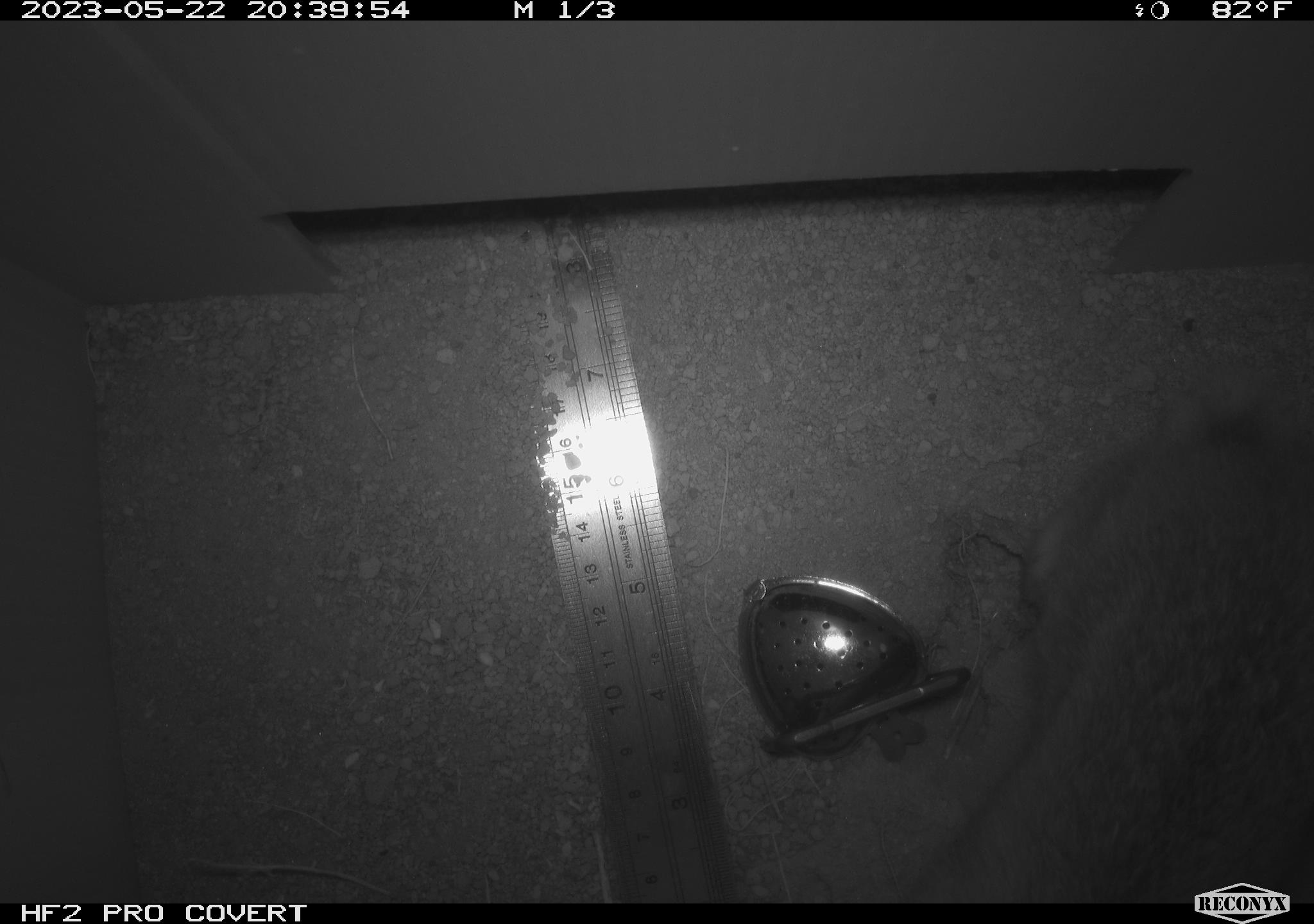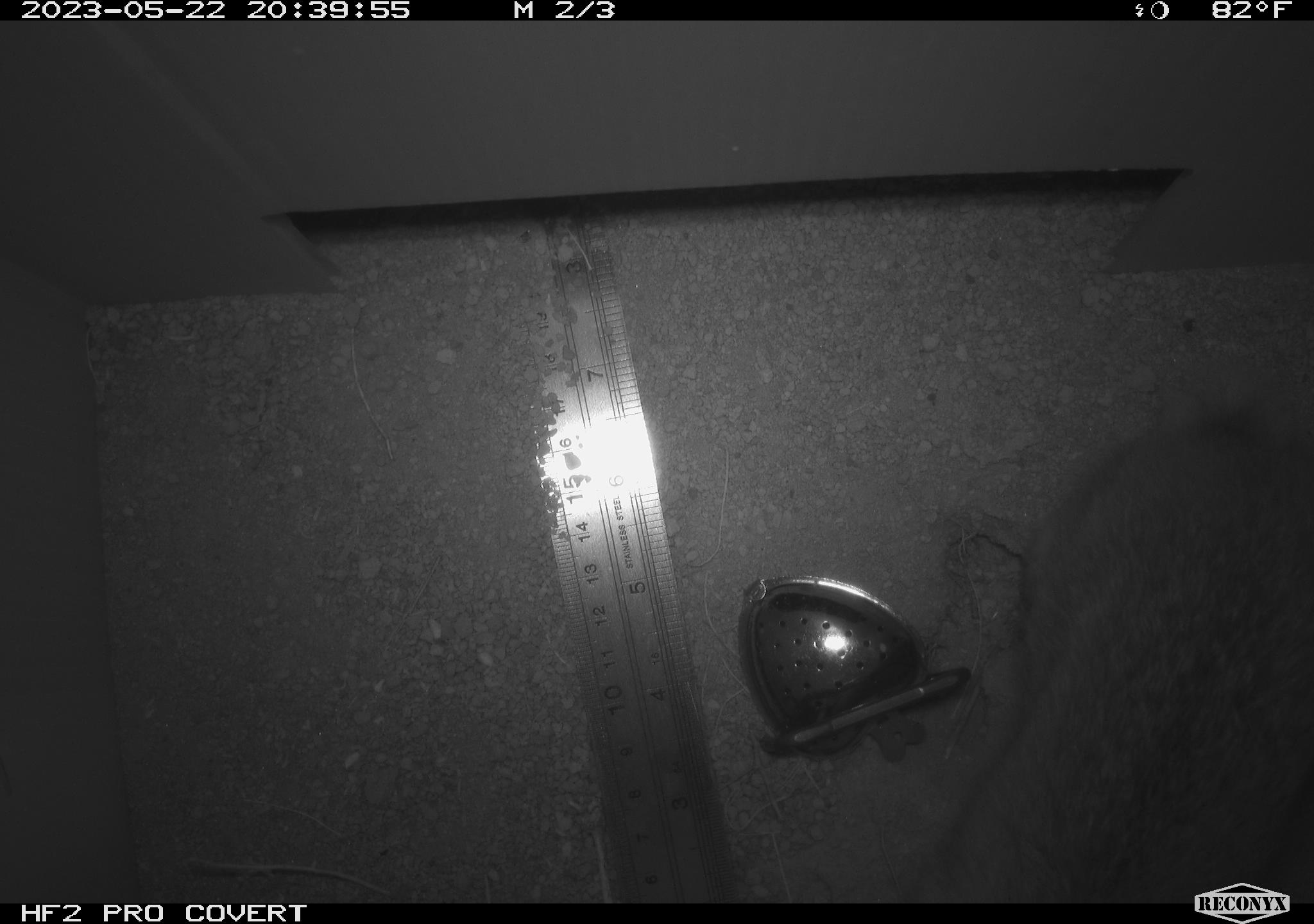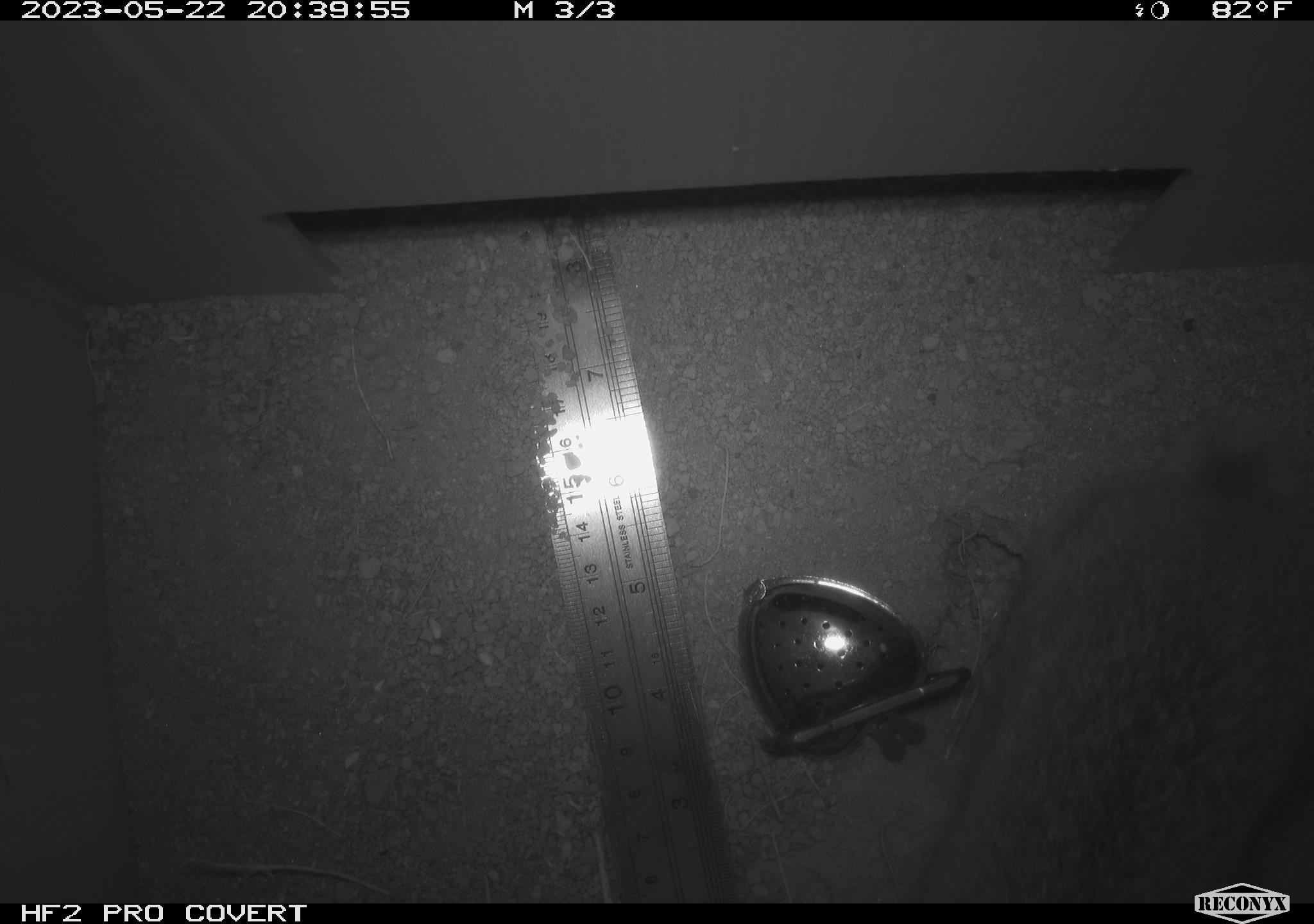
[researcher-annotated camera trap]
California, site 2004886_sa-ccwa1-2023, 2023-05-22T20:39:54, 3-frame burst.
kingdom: Animalia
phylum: Chordata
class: Mammalia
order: Lagomorpha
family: Leporidae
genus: Sylvilagus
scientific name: Sylvilagus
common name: cottontail rabbits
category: sylvilagus species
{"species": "sylvilagus species (cottontail rabbits) (Sylvilagus)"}